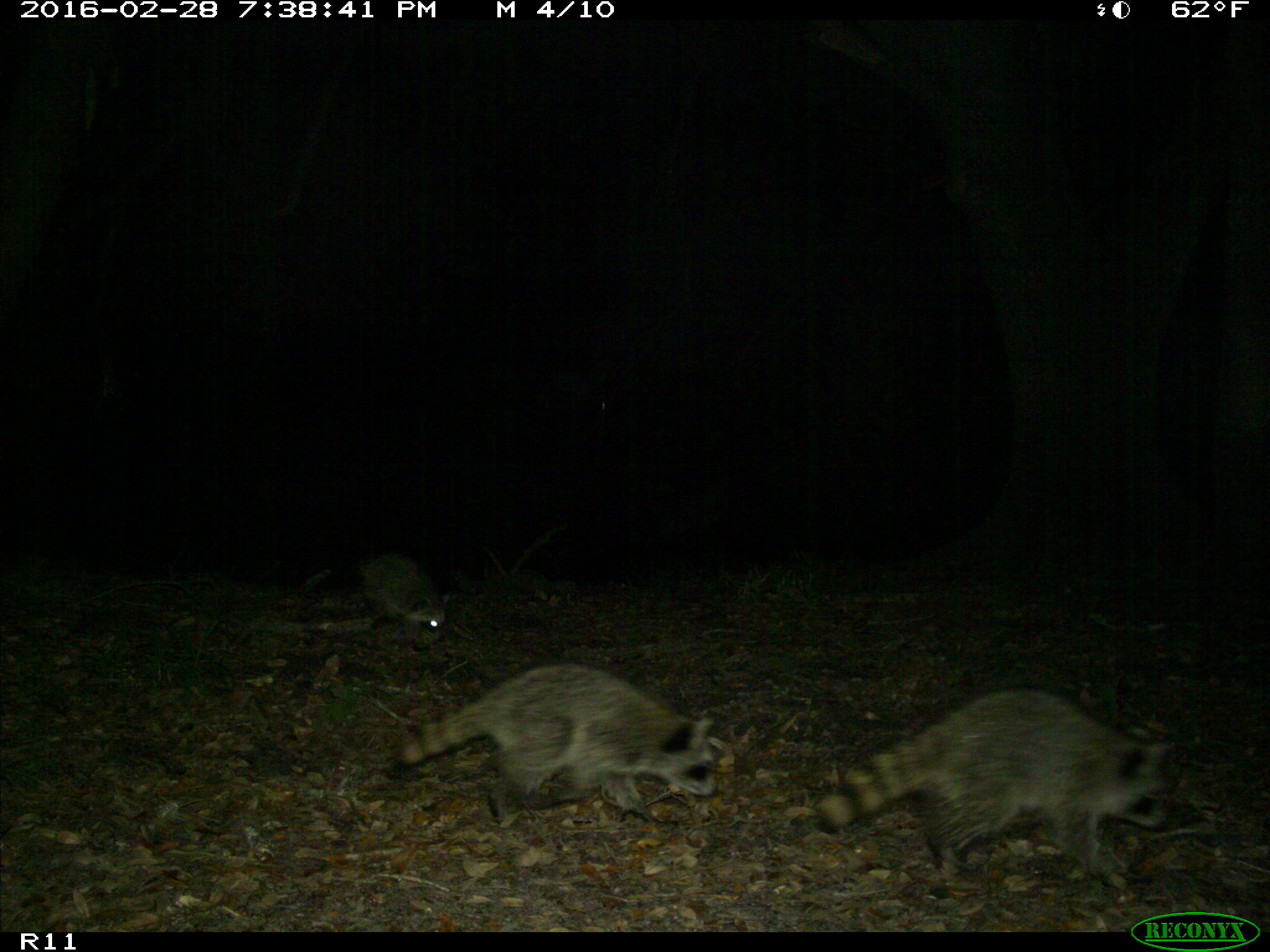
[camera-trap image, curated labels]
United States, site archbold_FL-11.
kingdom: Animalia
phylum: Chordata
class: Mammalia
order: Carnivora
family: Procyonidae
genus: Procyon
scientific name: Procyon lotor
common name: common raccoon